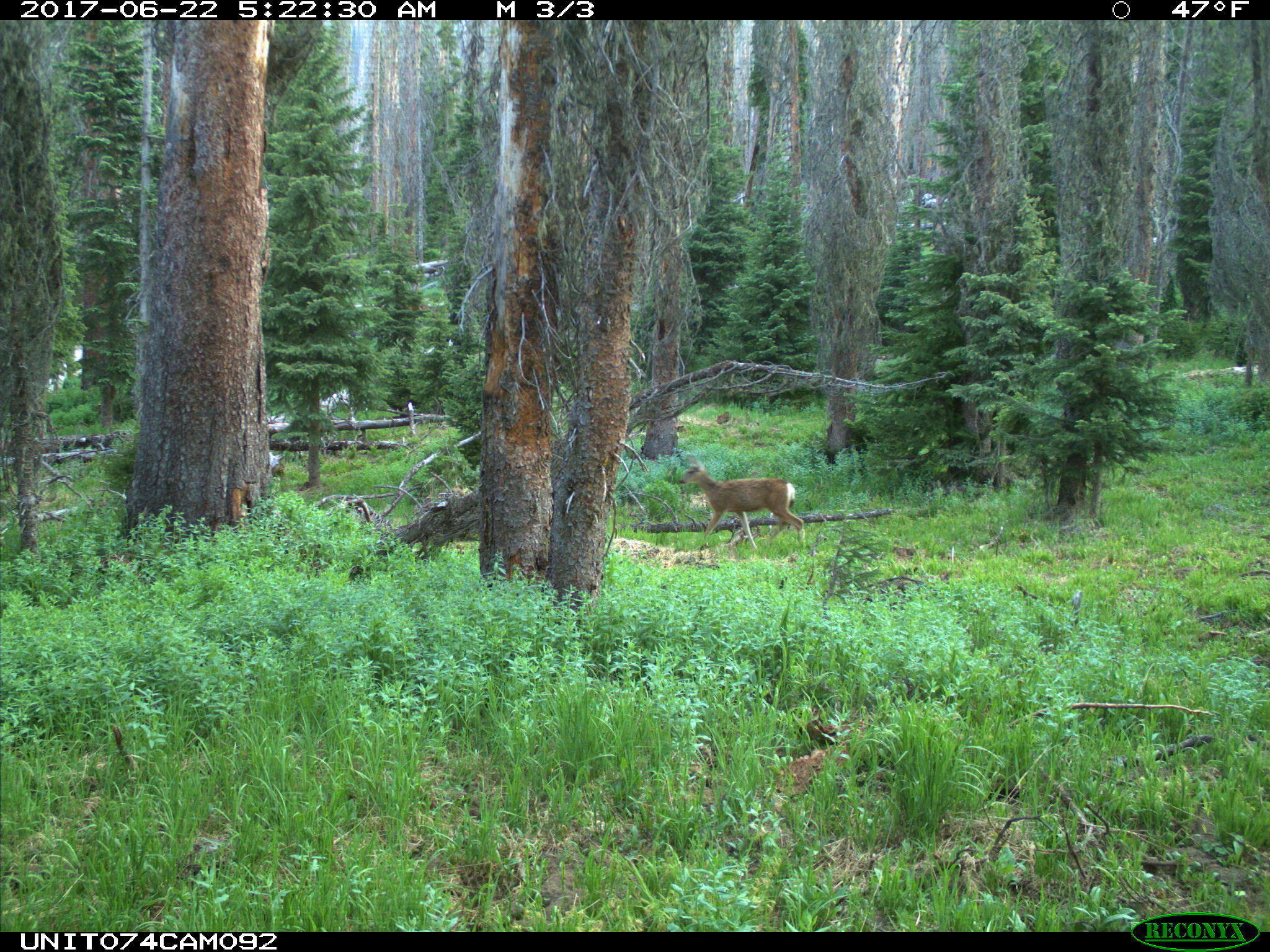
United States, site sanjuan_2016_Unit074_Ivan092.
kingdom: Animalia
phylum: Chordata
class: Mammalia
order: Artiodactyla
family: Cervidae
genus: Odocoileus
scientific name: Odocoileus hemionus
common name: mule deer